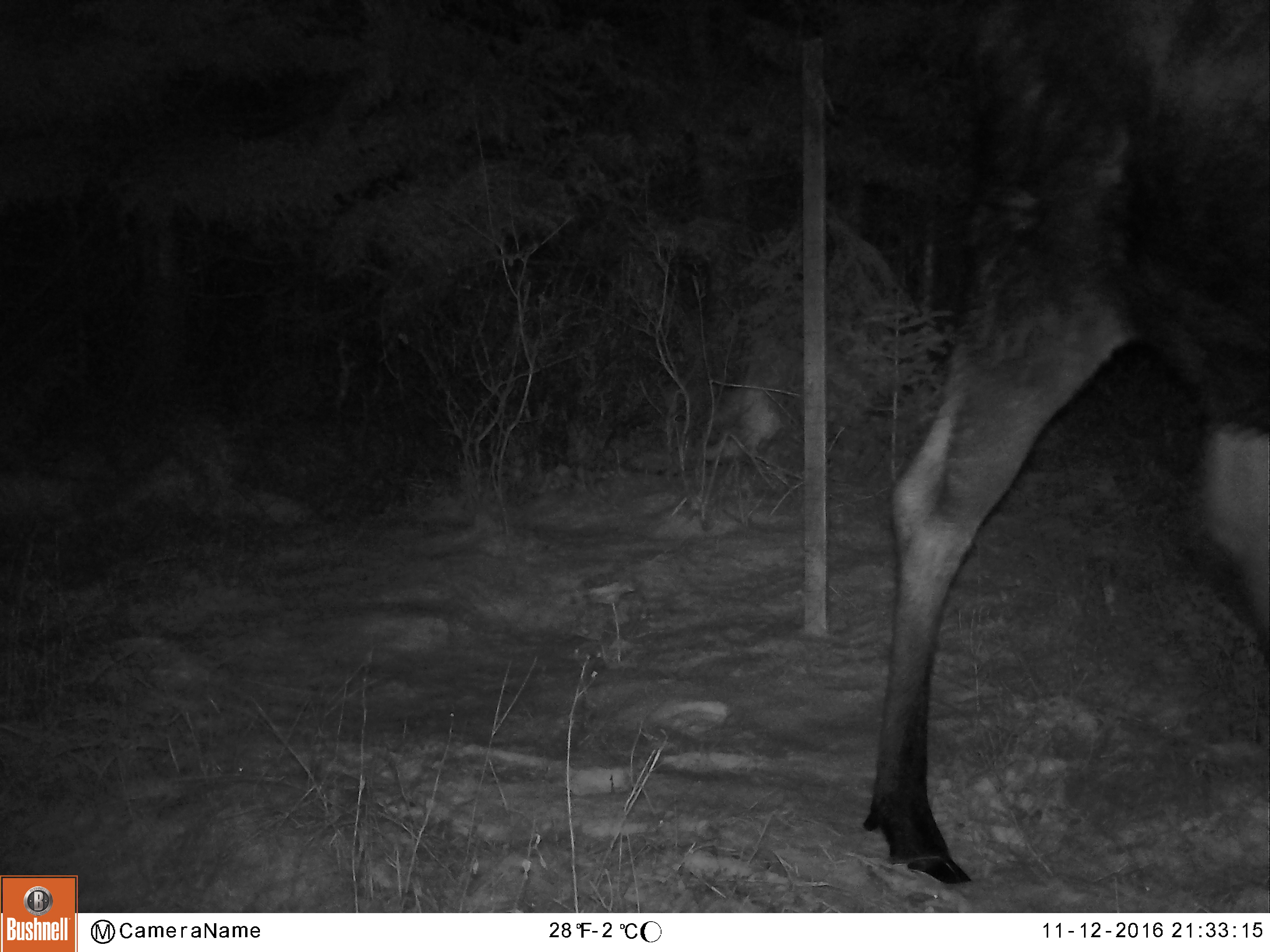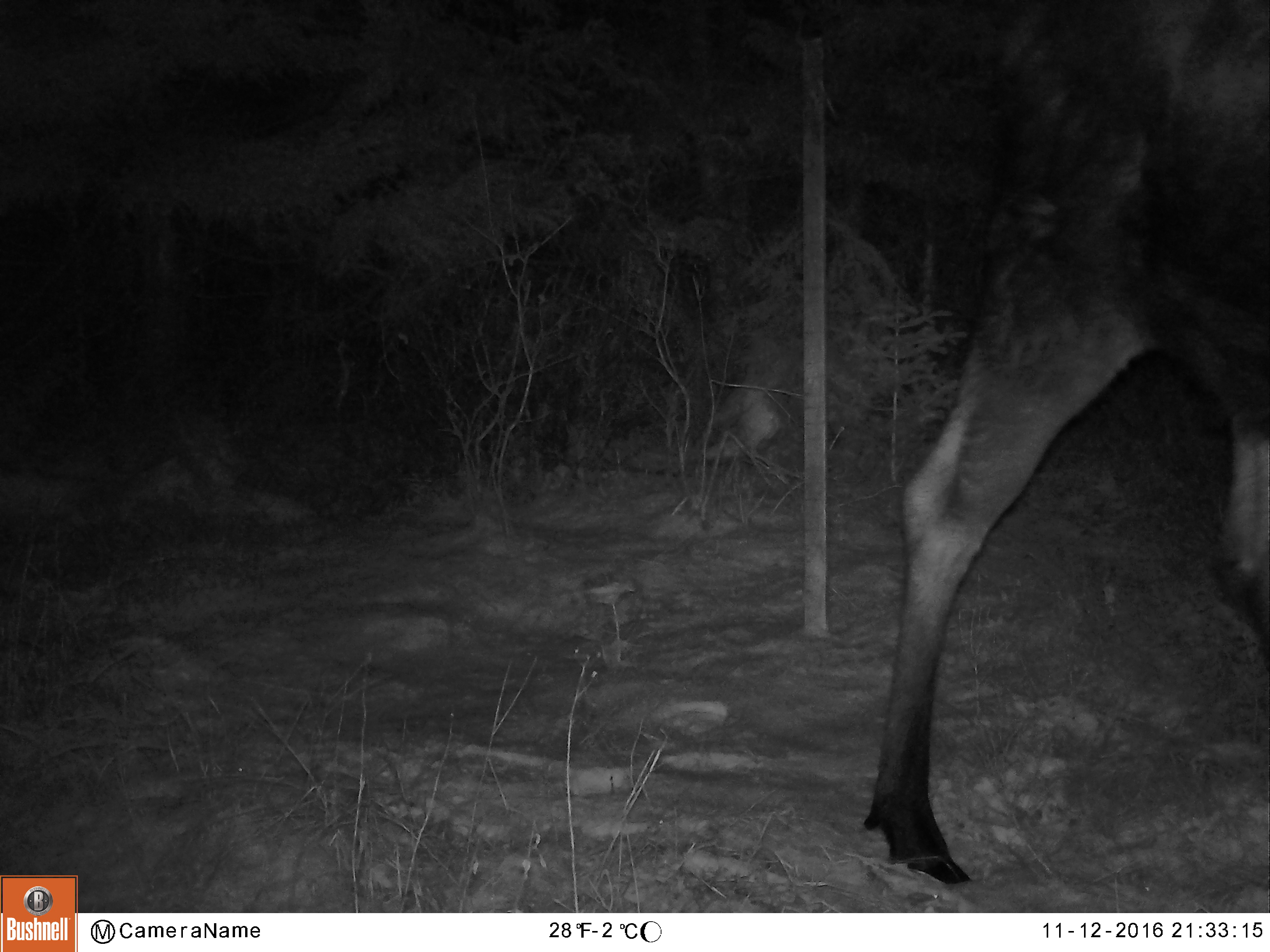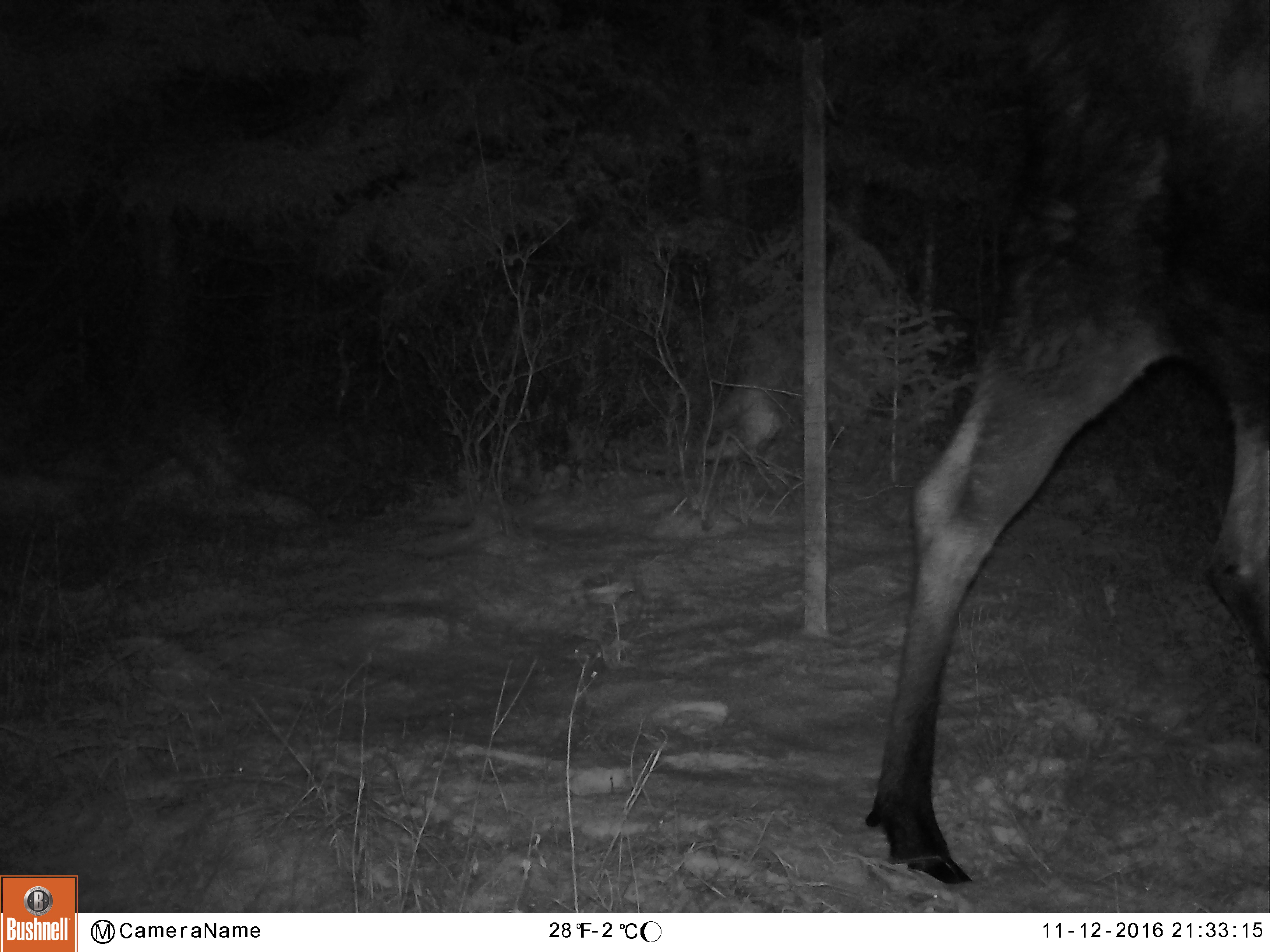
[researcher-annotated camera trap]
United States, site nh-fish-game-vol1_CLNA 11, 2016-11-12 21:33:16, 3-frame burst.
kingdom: Animalia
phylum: Chordata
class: Mammalia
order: Artiodactyla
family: Cervidae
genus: Alces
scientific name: Alces alces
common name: moose